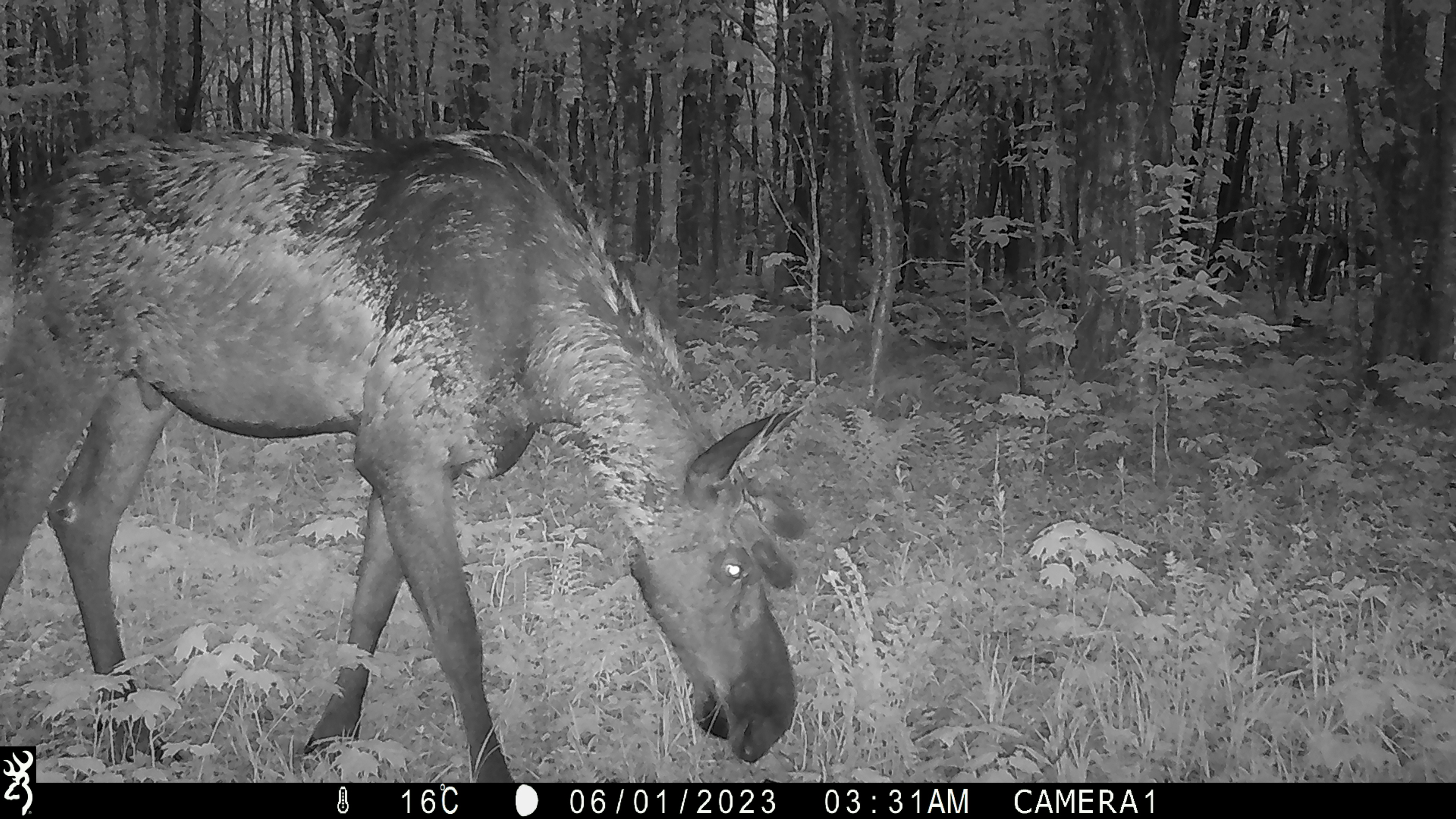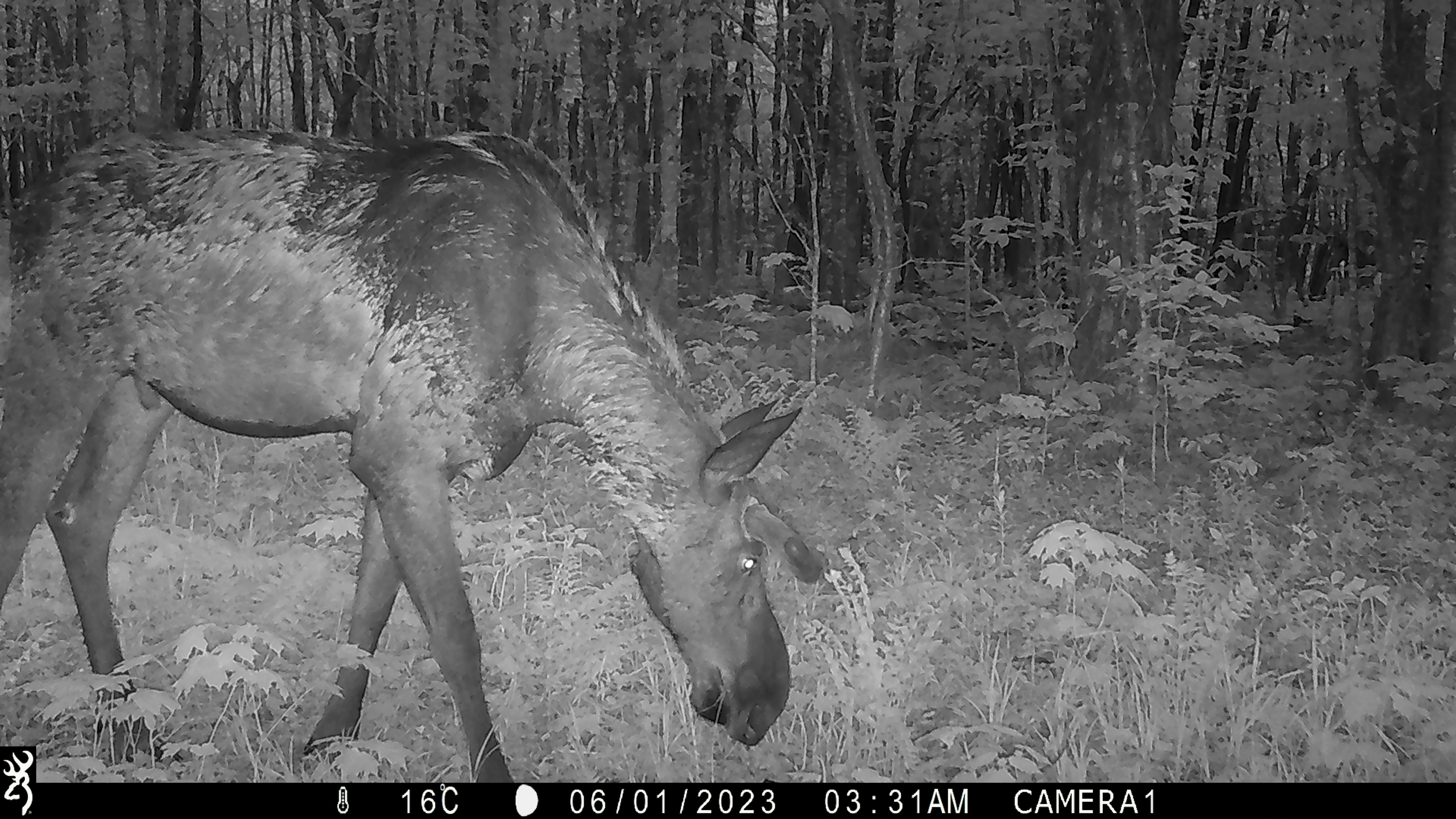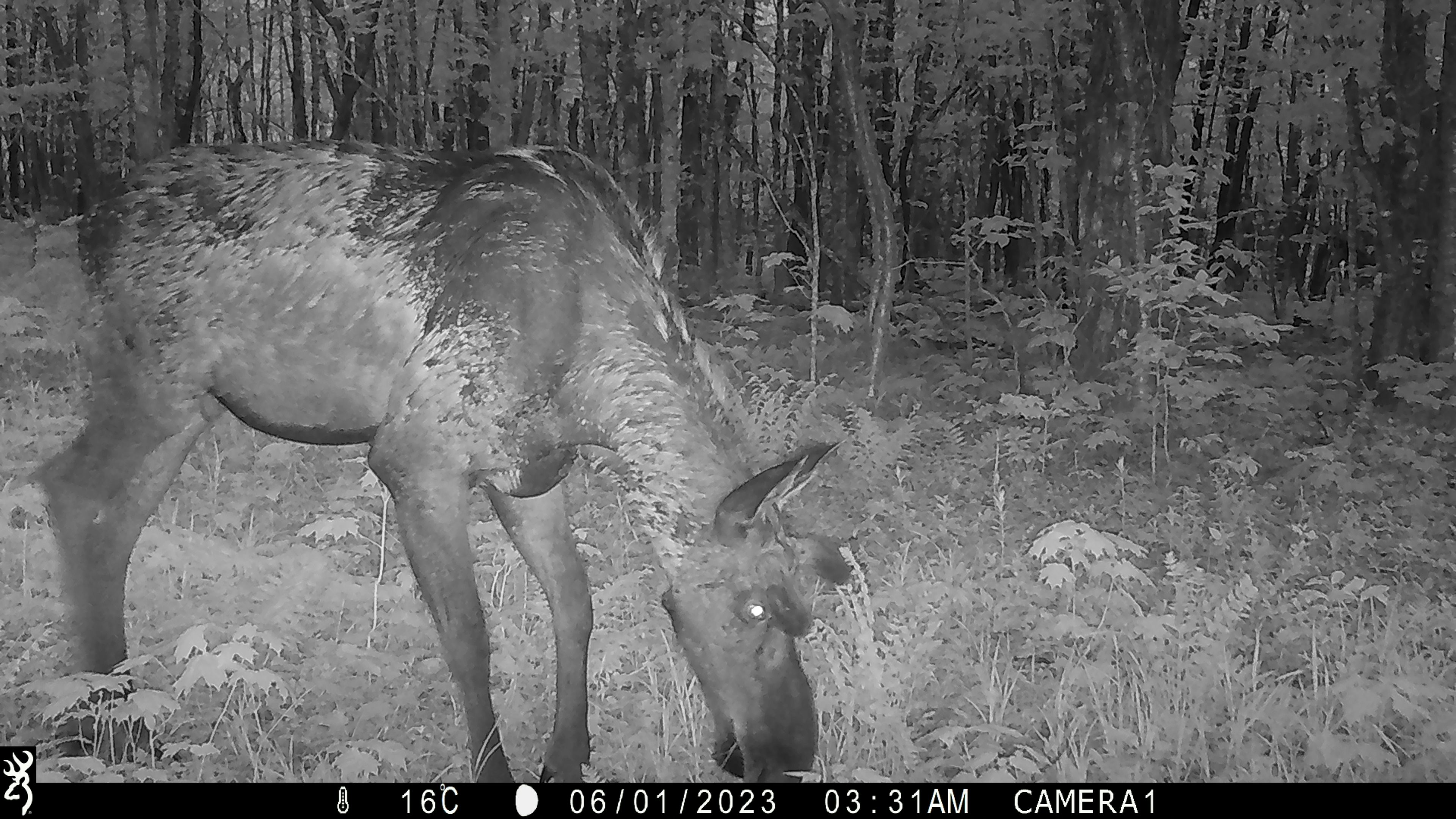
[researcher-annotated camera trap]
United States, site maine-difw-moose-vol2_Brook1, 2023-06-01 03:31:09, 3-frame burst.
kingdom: Animalia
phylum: Chordata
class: Mammalia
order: Artiodactyla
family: Cervidae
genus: Alces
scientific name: Alces alces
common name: moose